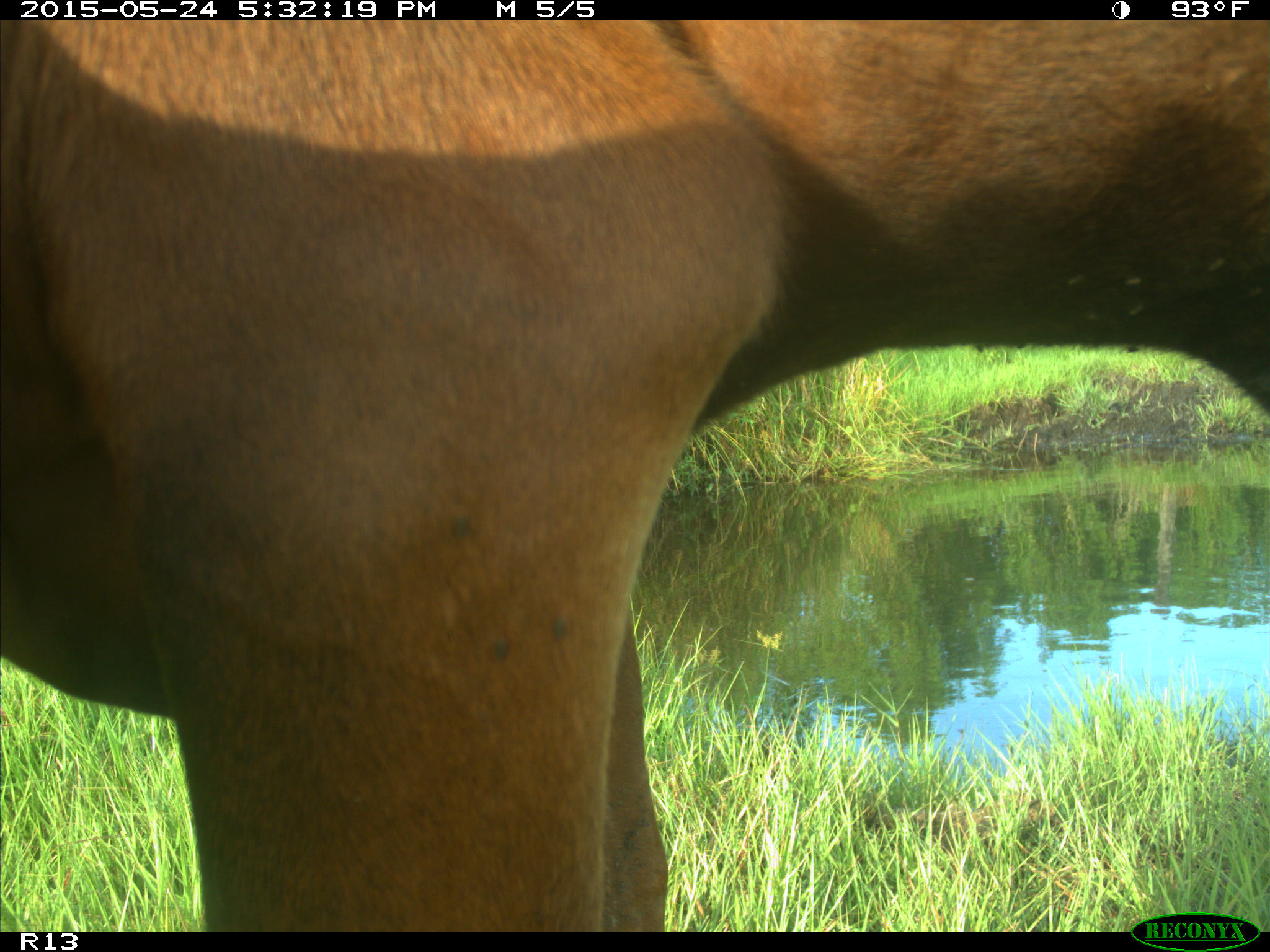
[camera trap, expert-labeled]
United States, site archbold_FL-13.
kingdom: Animalia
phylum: Chordata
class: Mammalia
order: Artiodactyla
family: Bovidae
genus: Bos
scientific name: Bos taurus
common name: domestic cow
Bos taurus (domestic cow).